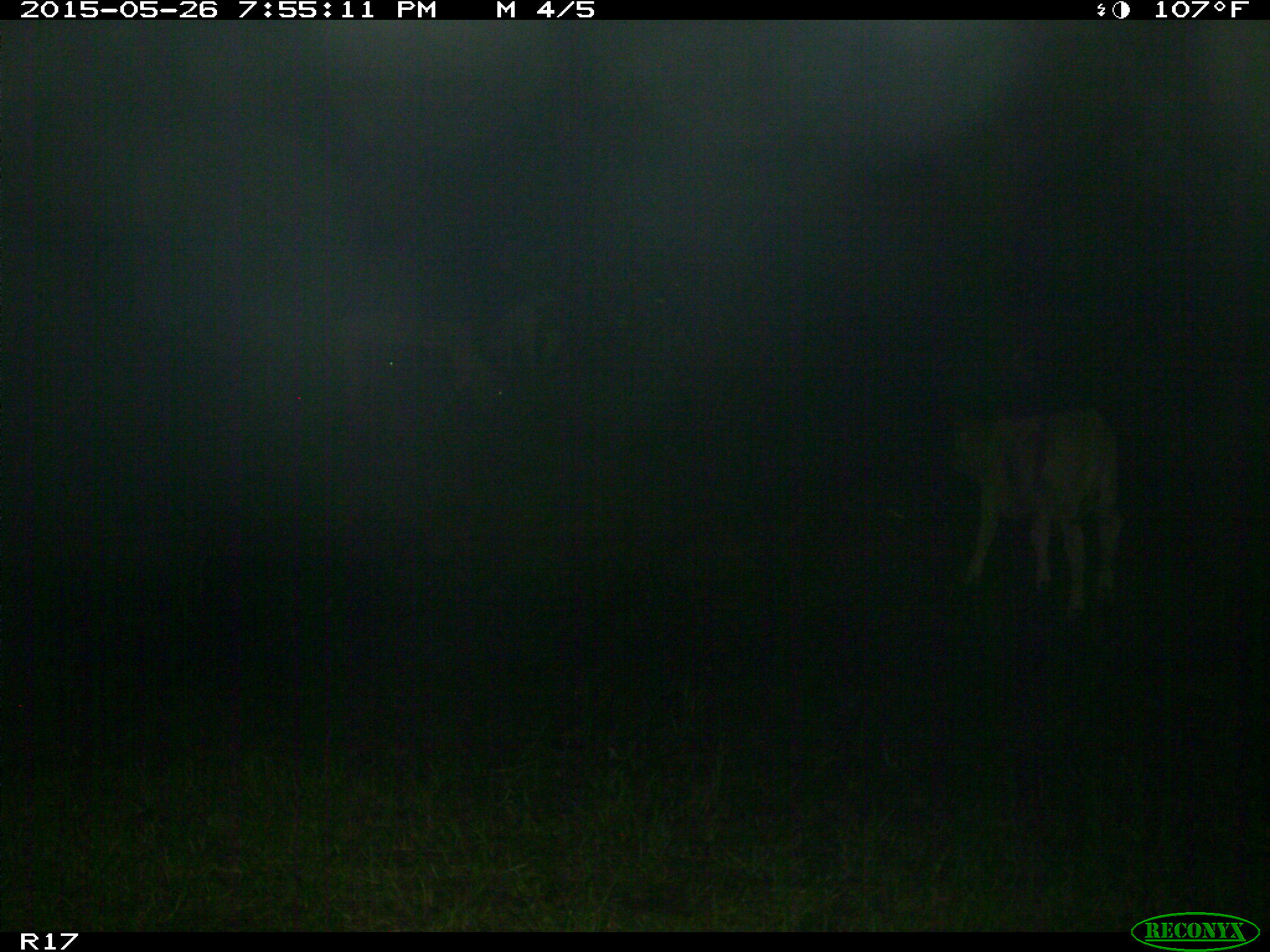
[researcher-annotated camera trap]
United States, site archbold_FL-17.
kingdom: Animalia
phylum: Chordata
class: Mammalia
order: Artiodactyla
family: Bovidae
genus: Bos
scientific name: Bos taurus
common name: domestic cow